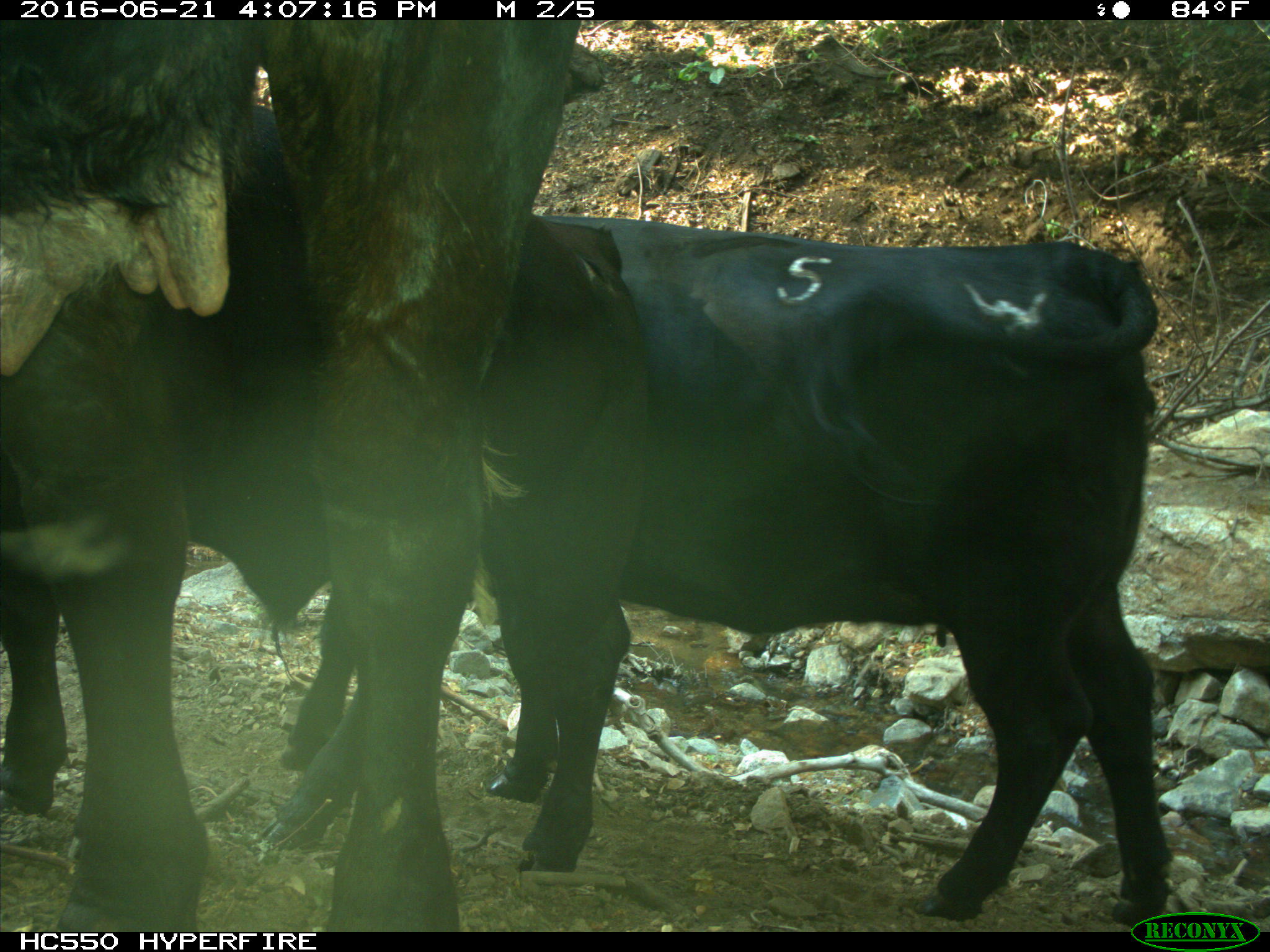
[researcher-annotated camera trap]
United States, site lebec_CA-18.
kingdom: Animalia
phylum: Chordata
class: Mammalia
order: Artiodactyla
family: Bovidae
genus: Bos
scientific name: Bos taurus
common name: domestic cow